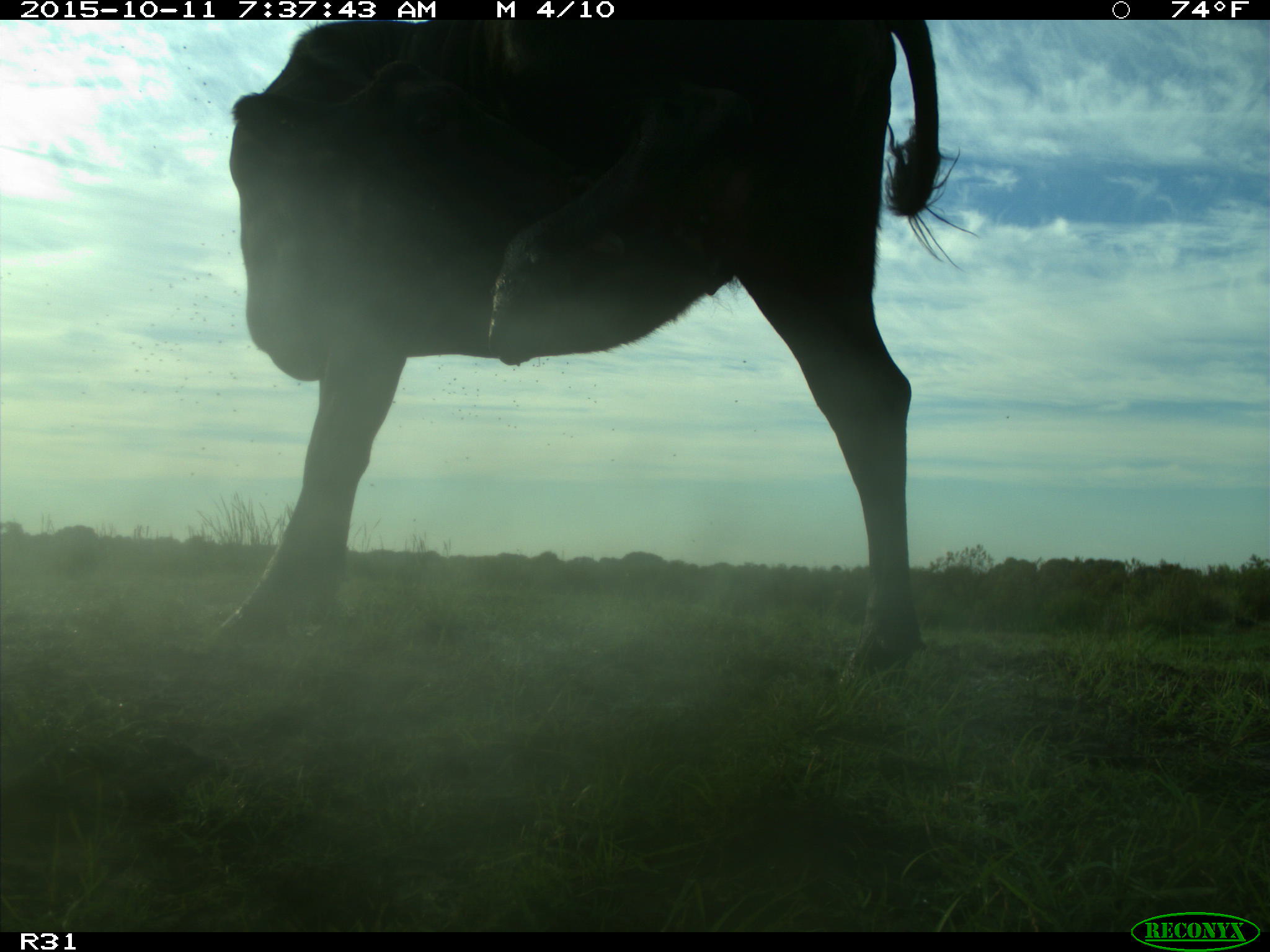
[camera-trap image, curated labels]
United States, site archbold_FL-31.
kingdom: Animalia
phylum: Chordata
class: Mammalia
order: Artiodactyla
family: Bovidae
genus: Bos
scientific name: Bos taurus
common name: domestic cow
Bos taurus (domestic cow).